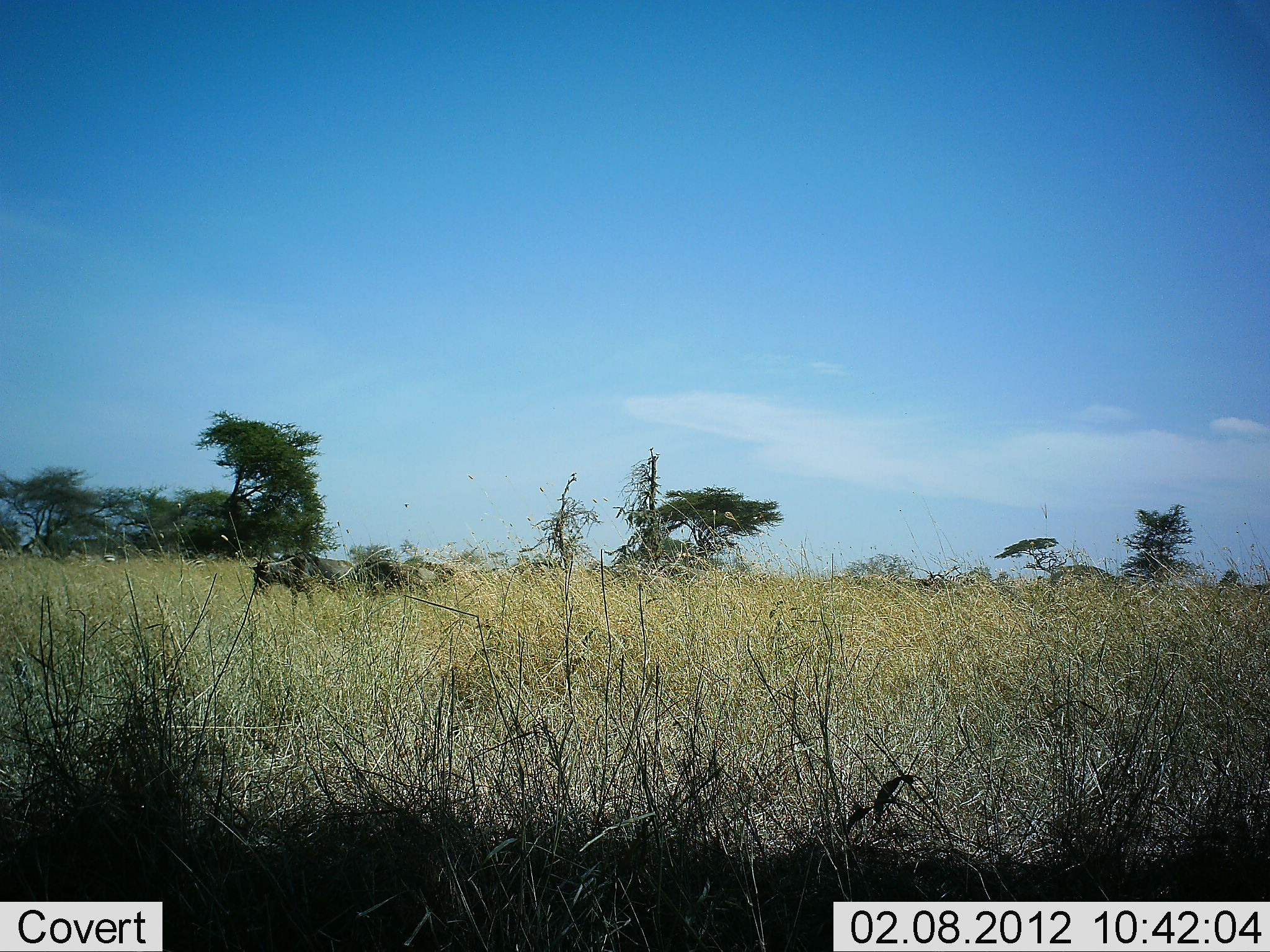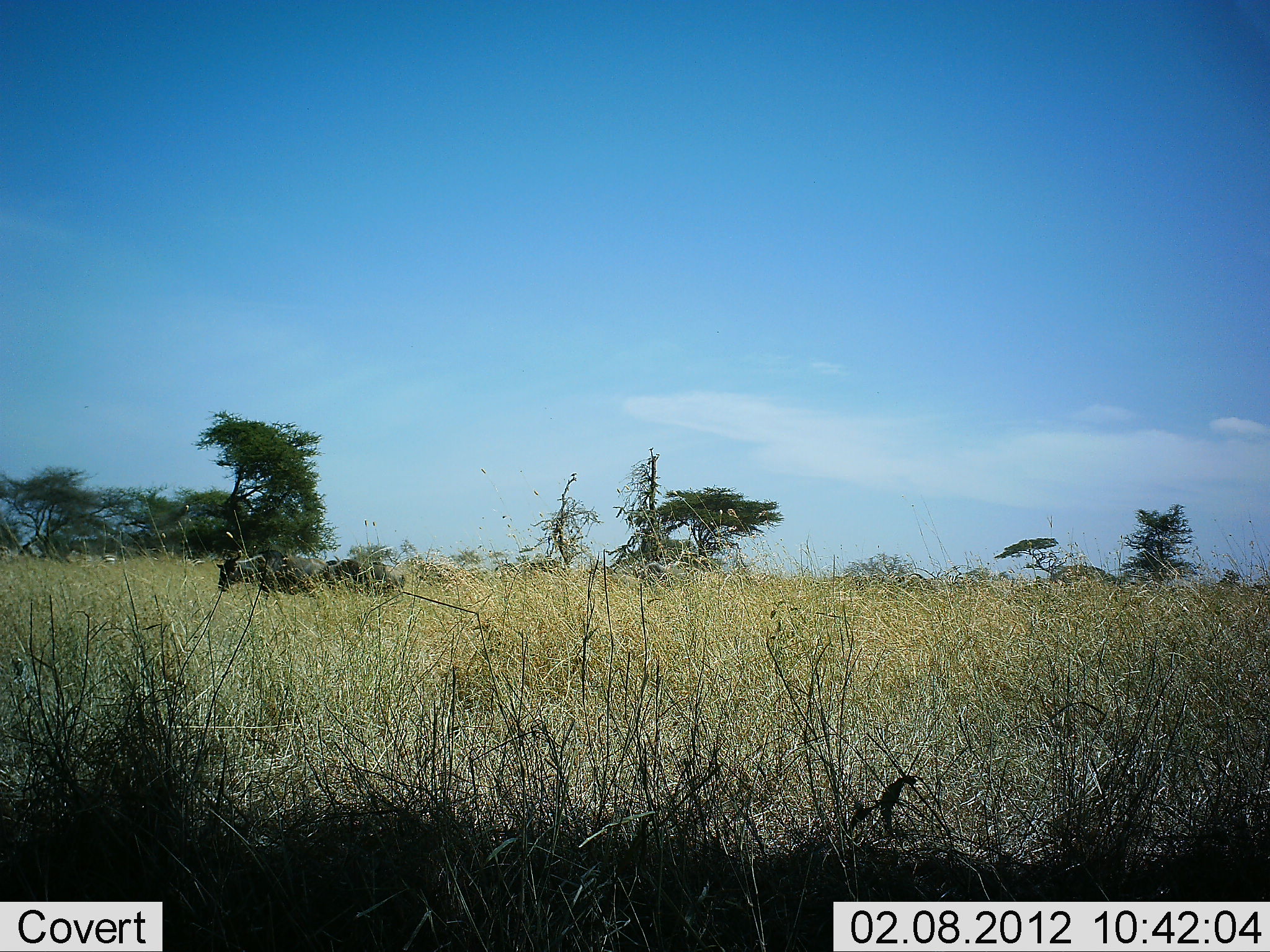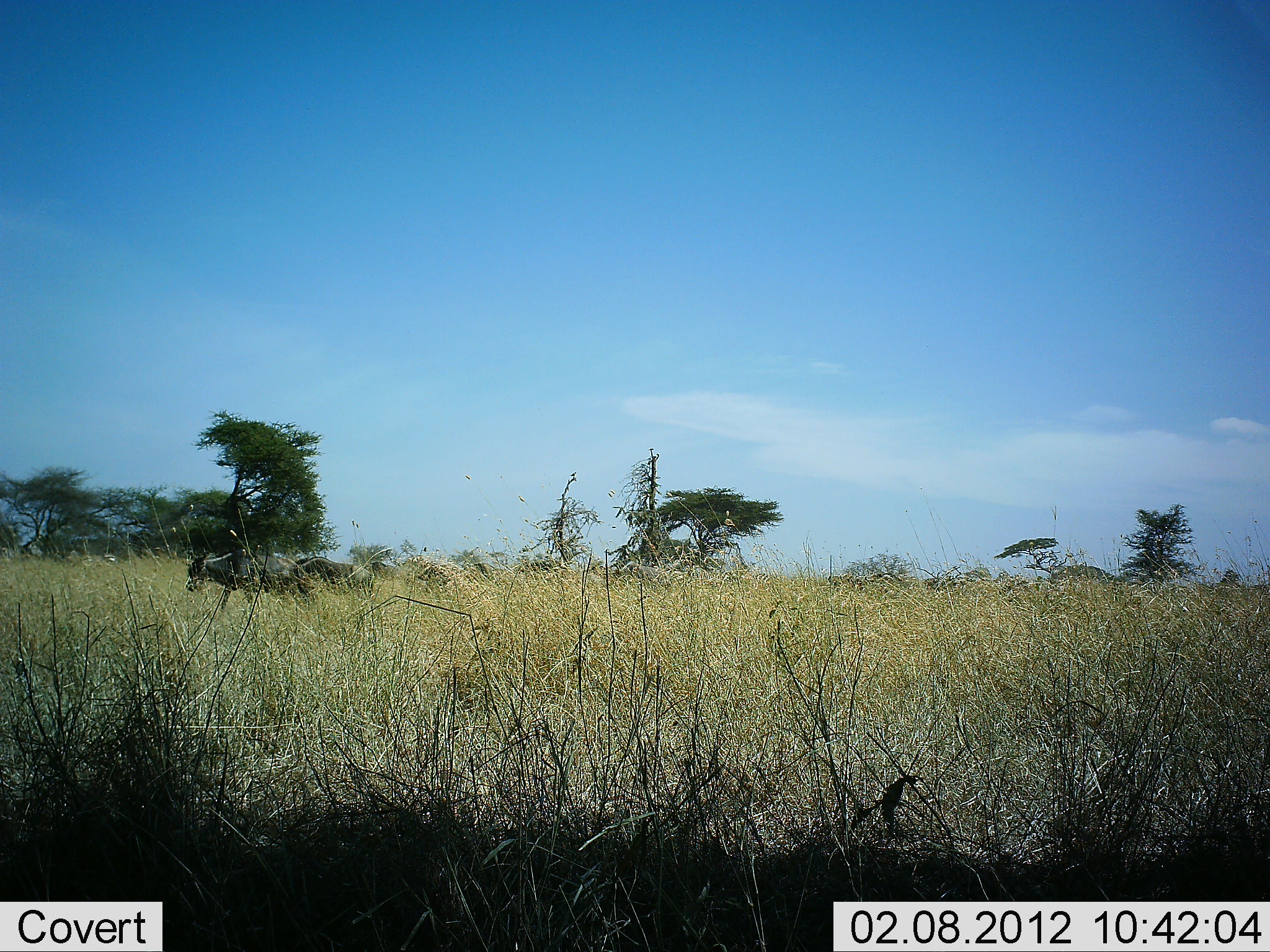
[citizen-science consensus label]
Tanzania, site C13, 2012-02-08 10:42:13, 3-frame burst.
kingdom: Animalia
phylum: Chordata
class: Mammalia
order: Artiodactyla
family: Bovidae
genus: Connochaetes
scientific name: Connochaetes taurinus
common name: blue wildebeest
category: wildebeest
Wildebeest (blue wildebeest) (Connochaetes taurinus), count 2. Behavior (volunteer vote fractions): standing 8%, resting 0%, moving 92%, interacting 0%. Young present (vote fraction): 0%. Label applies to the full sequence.